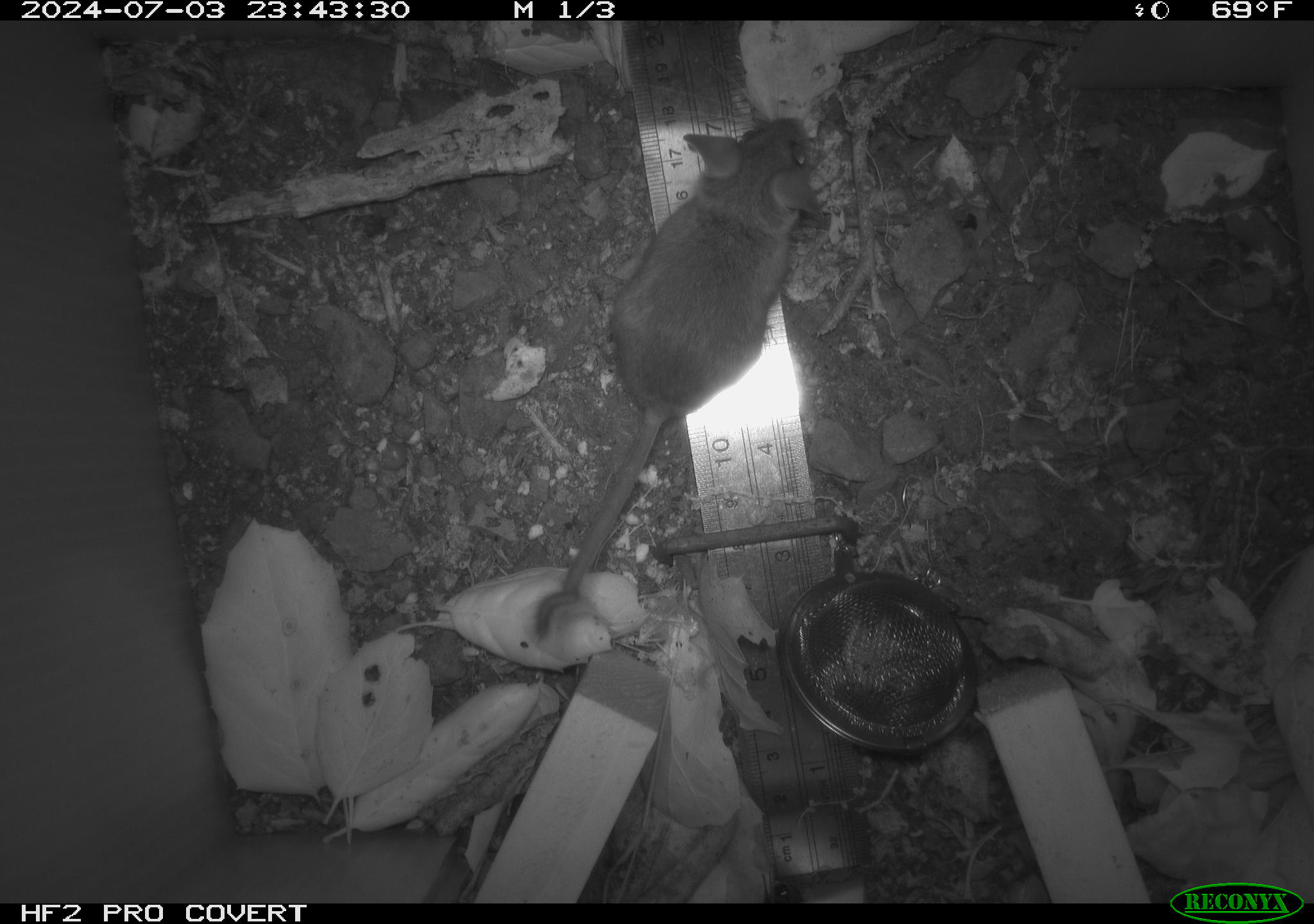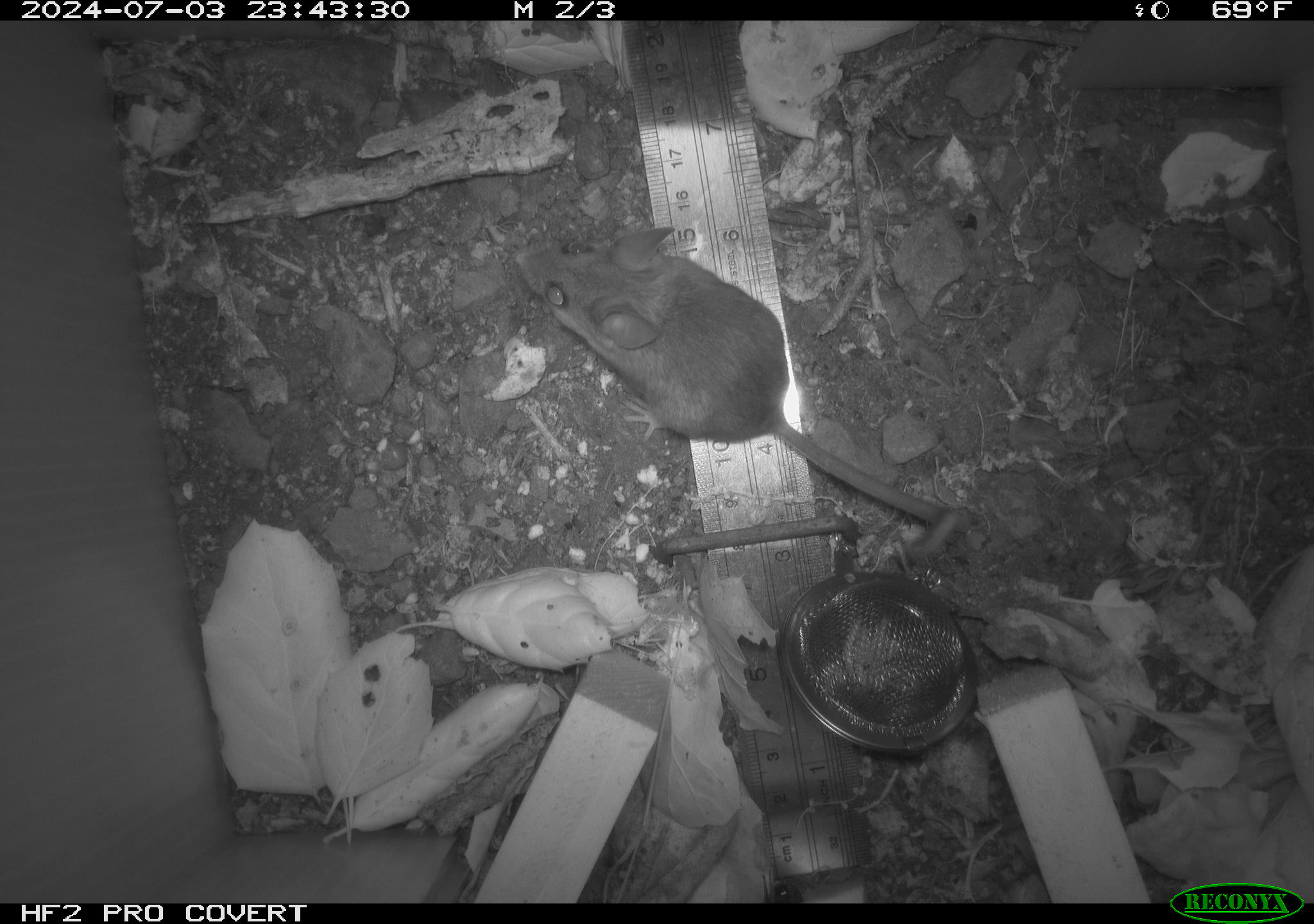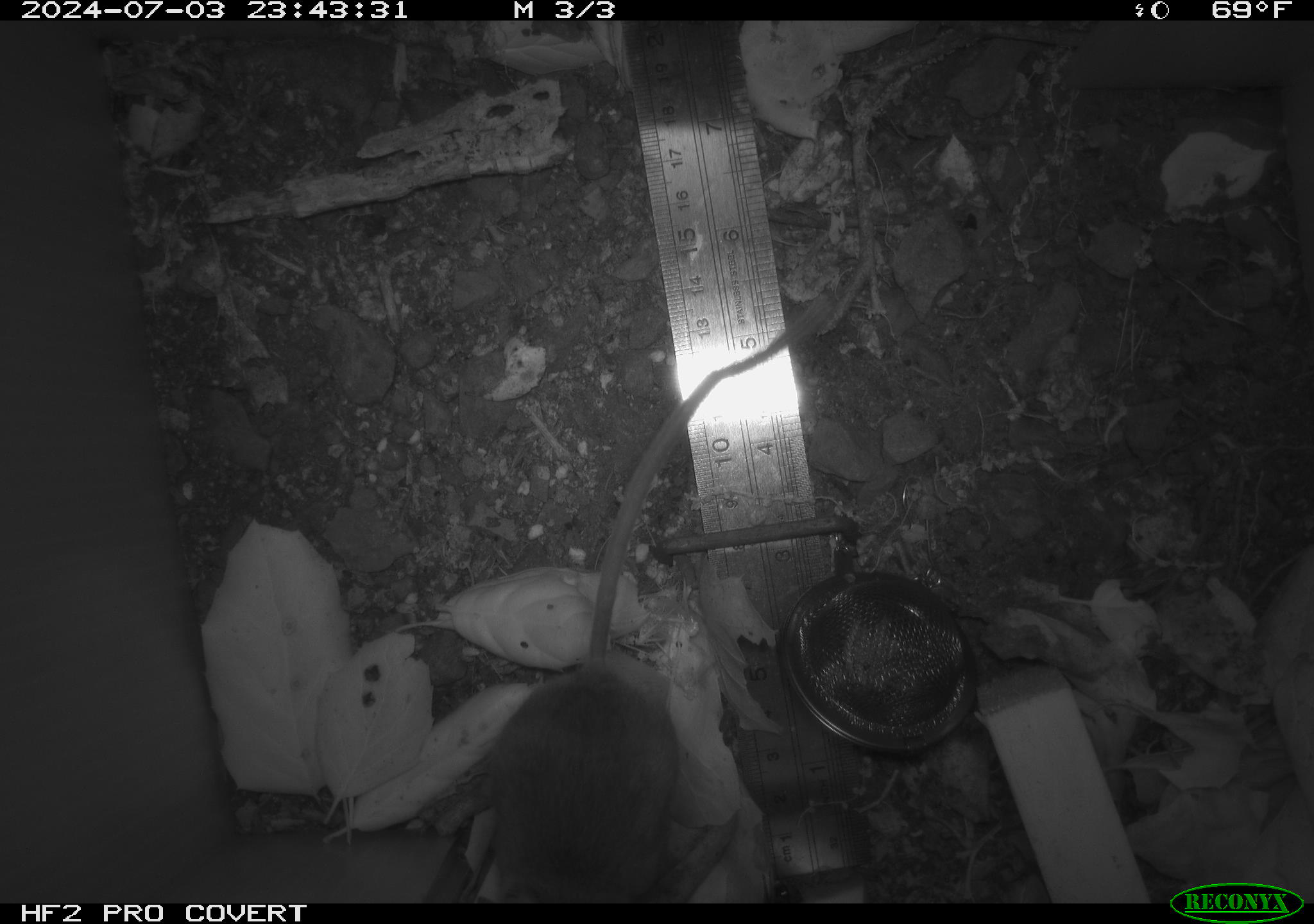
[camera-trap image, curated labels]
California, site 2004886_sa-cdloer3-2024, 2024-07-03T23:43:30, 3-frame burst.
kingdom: Animalia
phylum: Chordata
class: Mammalia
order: Rodentia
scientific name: Rodentia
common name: rodent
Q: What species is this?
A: Rodent (Rodentia).